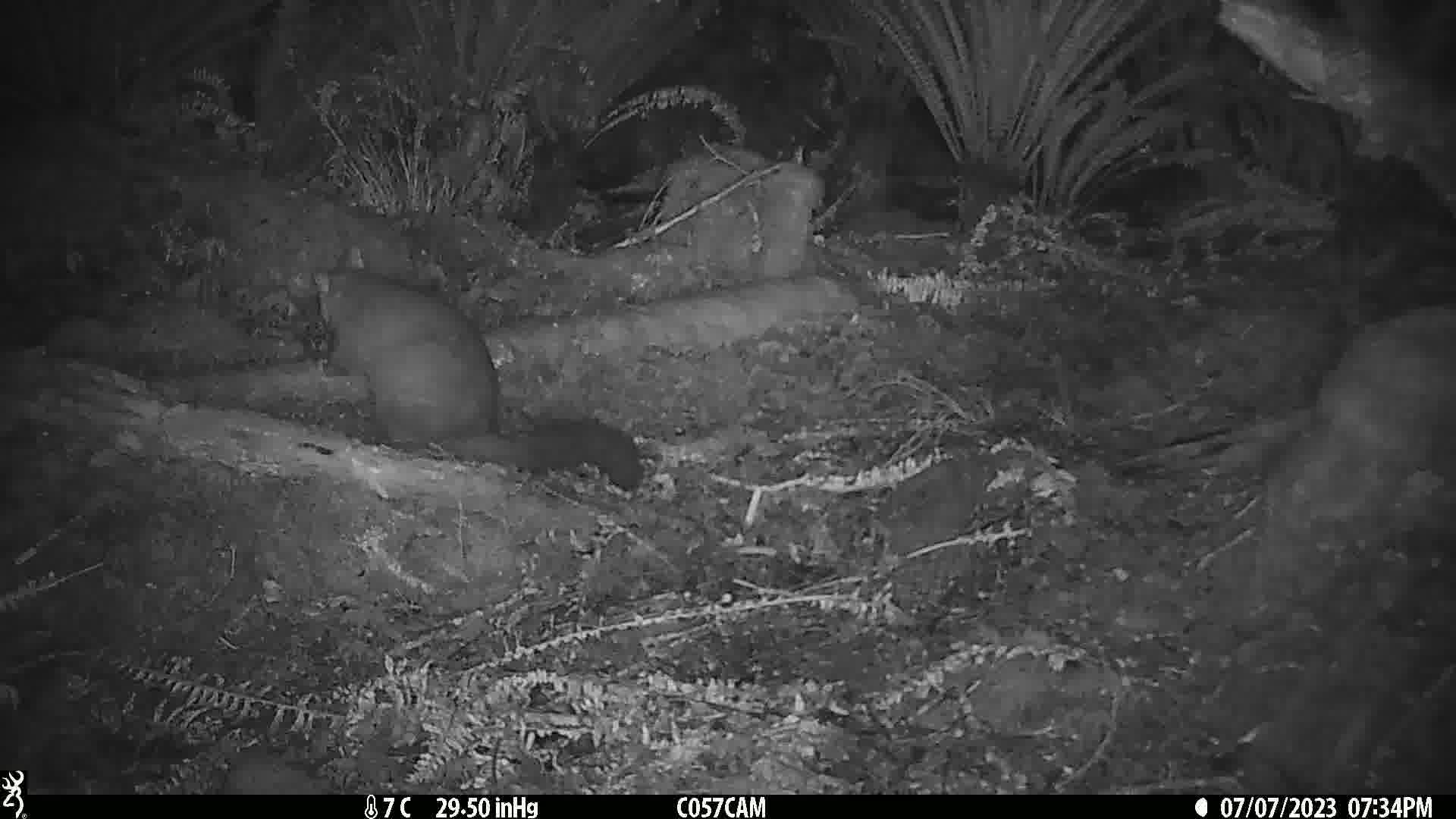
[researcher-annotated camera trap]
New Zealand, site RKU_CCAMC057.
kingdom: Animalia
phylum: Chordata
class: Mammalia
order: Diprotodontia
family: Phalangeridae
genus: Trichosurus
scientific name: Trichosurus vulpecula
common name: common brushtail possum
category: possum